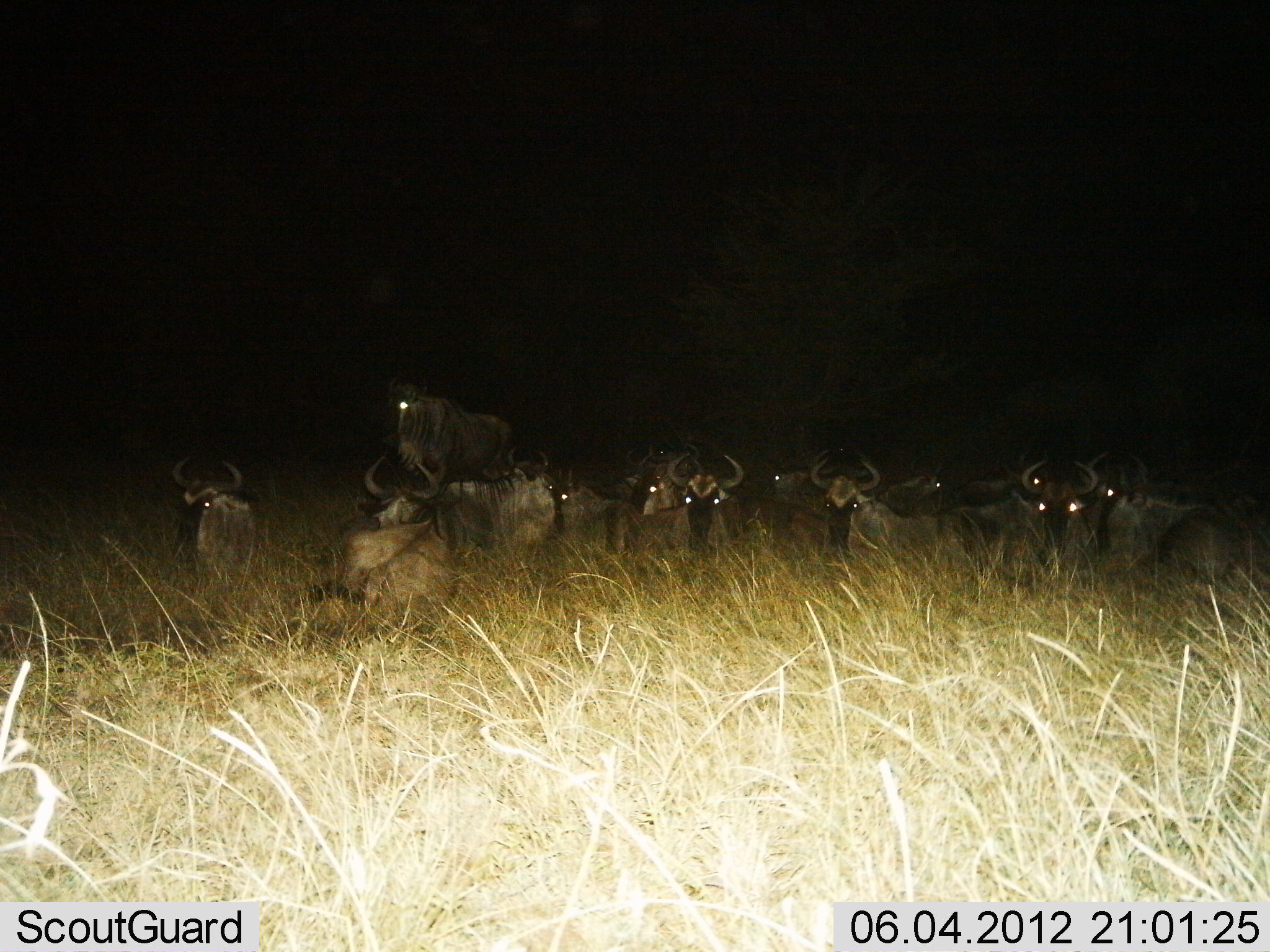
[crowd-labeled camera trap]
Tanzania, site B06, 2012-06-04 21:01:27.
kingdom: Animalia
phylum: Chordata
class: Mammalia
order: Artiodactyla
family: Bovidae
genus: Connochaetes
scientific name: Connochaetes taurinus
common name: blue wildebeest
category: wildebeest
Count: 11-50.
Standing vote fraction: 50%.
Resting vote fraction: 100%.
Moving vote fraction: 0%.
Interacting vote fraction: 0%.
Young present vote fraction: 0%.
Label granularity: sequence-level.